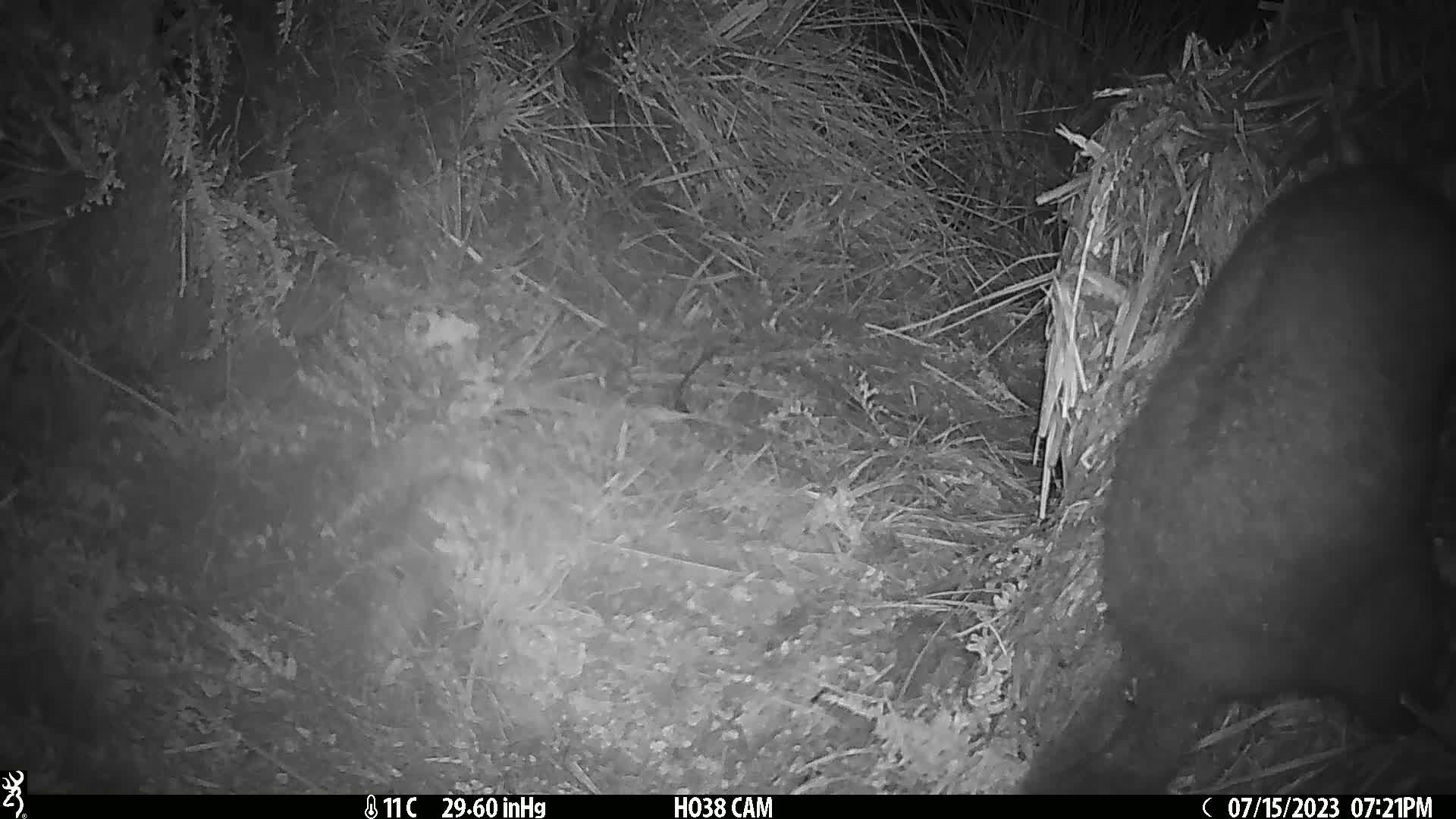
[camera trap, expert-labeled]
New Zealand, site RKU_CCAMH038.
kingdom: Animalia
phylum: Chordata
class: Mammalia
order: Diprotodontia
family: Phalangeridae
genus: Trichosurus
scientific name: Trichosurus vulpecula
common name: common brushtail possum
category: possum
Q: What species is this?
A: Possum (common brushtail possum) (Trichosurus vulpecula).